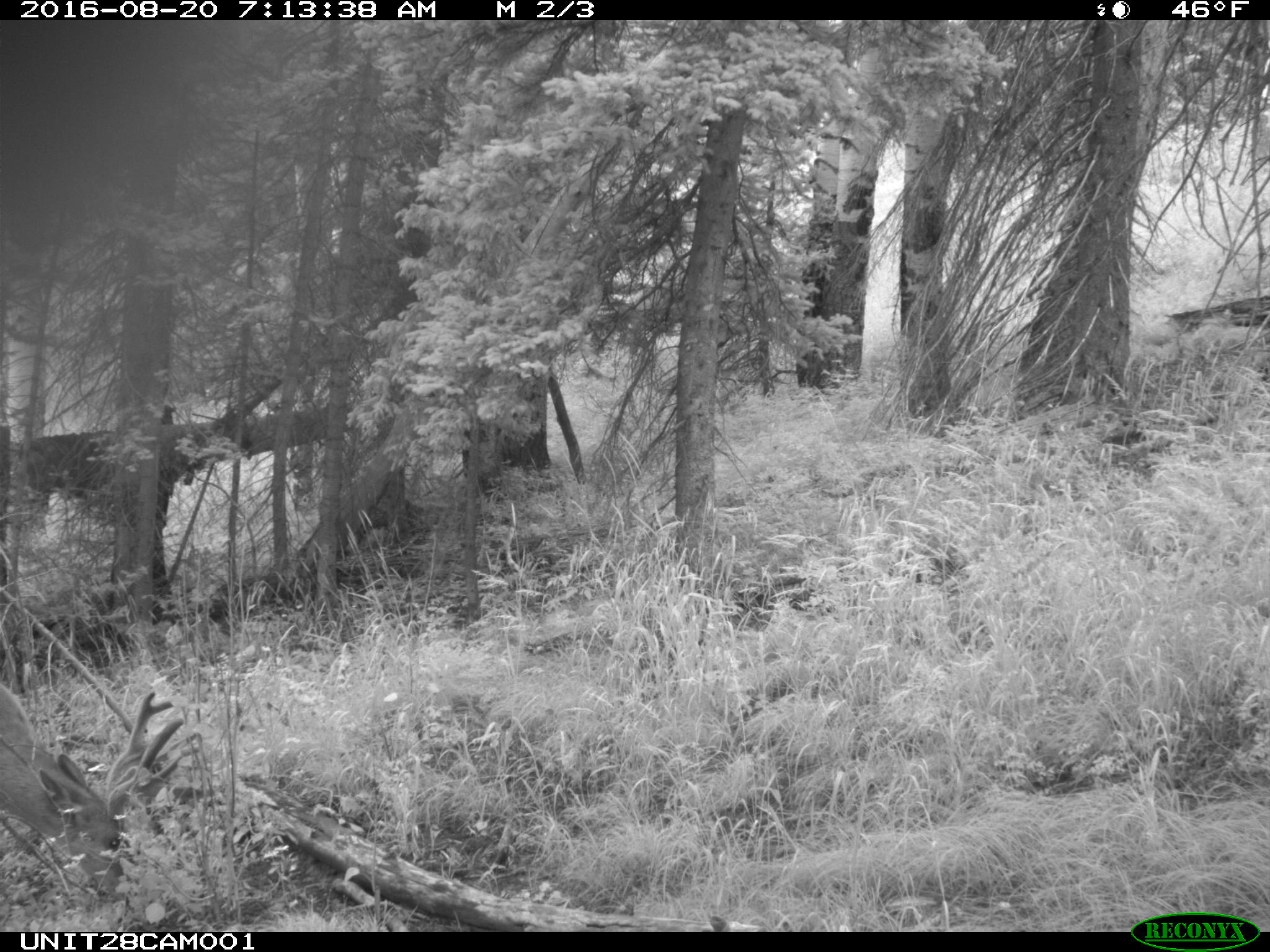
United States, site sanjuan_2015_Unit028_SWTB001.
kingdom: Animalia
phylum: Chordata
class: Mammalia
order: Artiodactyla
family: Cervidae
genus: Odocoileus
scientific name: Odocoileus hemionus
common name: mule deer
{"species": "Odocoileus hemionus (mule deer)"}